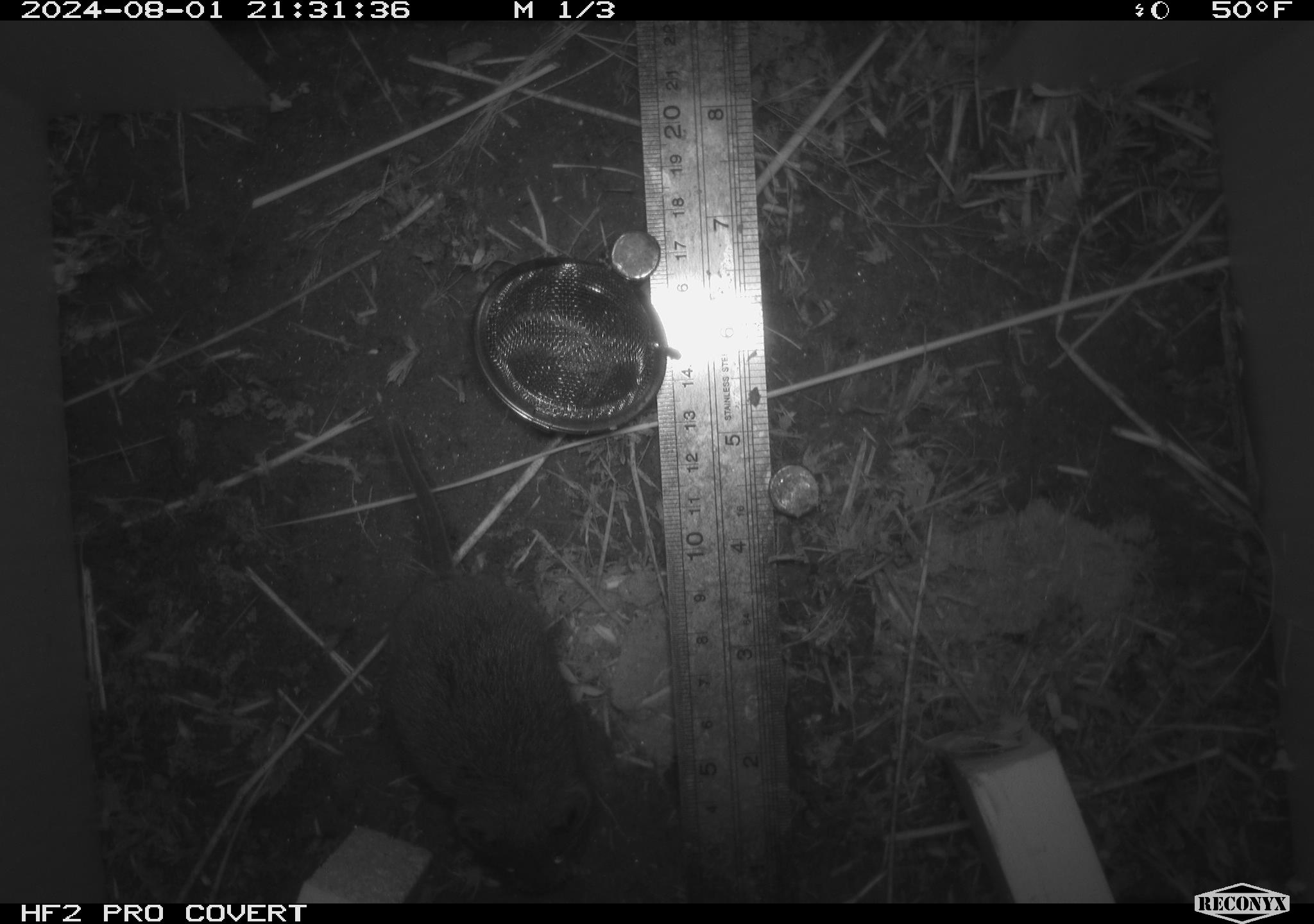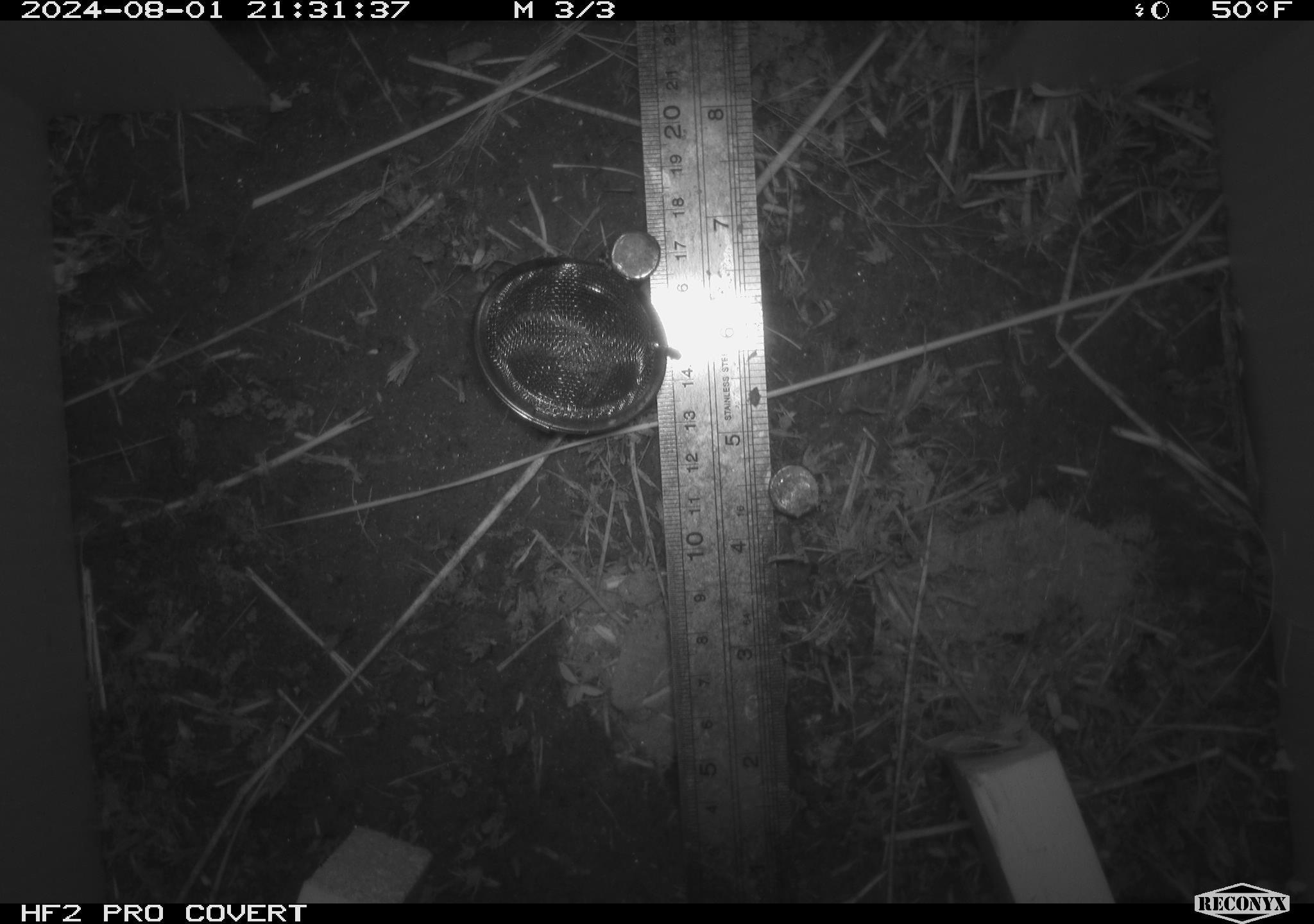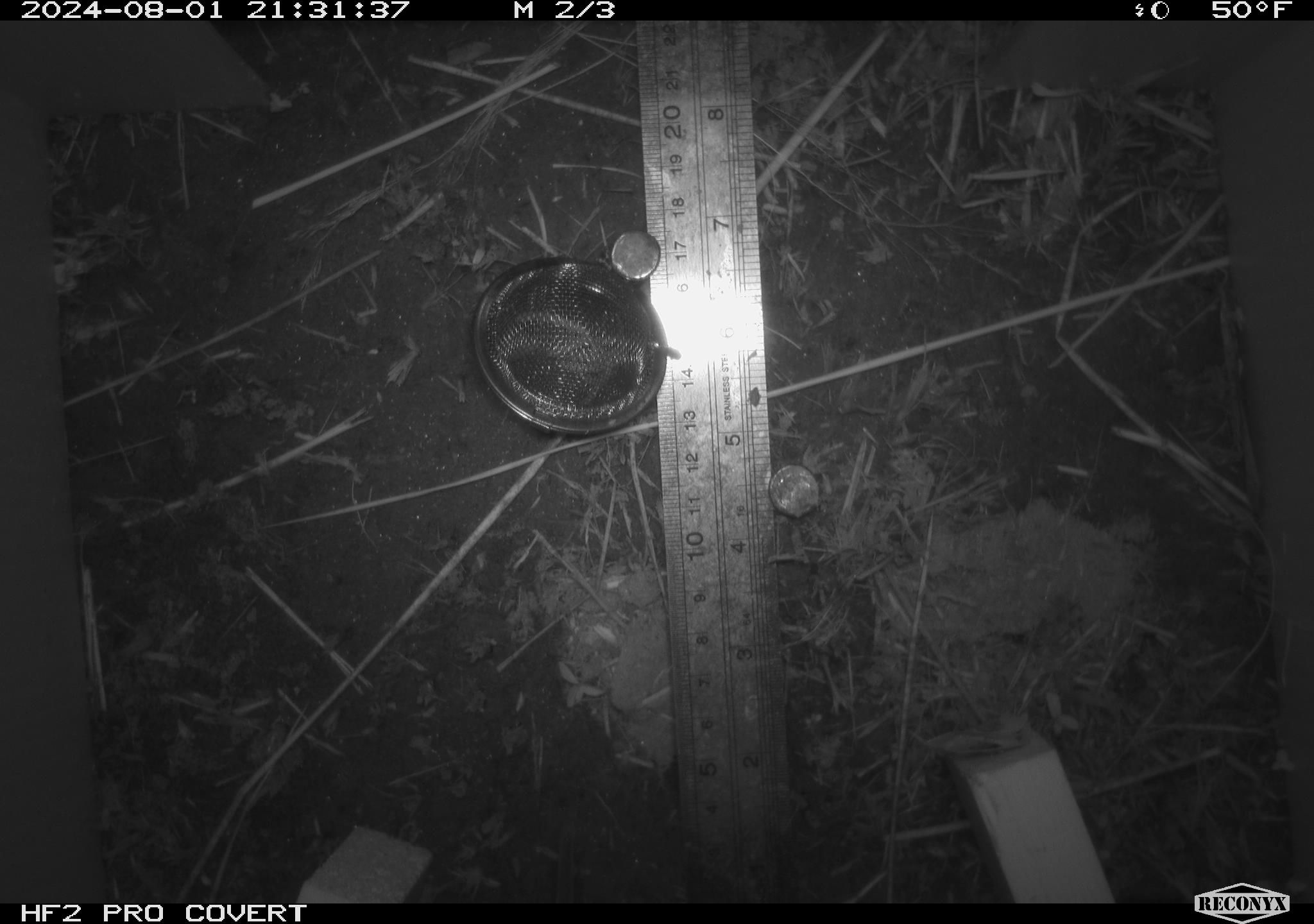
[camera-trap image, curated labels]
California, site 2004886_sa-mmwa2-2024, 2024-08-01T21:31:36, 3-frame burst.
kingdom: Animalia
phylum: Chordata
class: Mammalia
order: Rodentia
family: Cricetidae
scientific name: Arvicolinae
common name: voles, lemmings, and muskrats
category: arvicolinae subfamily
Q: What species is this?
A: Arvicolinae subfamily (voles, lemmings, and muskrats) (Arvicolinae).